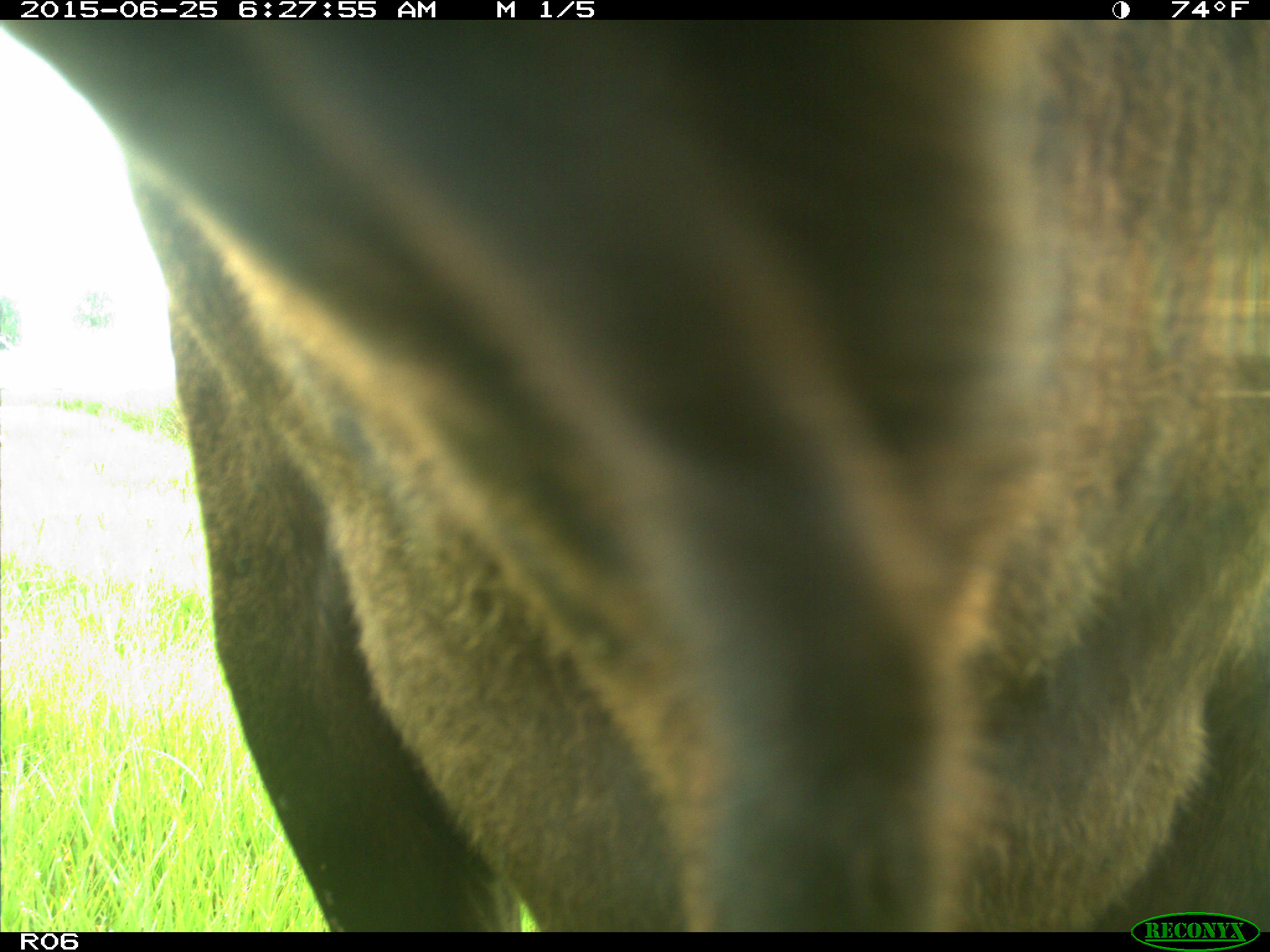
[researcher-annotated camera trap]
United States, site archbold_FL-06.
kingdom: Animalia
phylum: Chordata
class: Mammalia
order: Artiodactyla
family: Bovidae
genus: Bos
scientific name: Bos taurus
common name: domestic cow